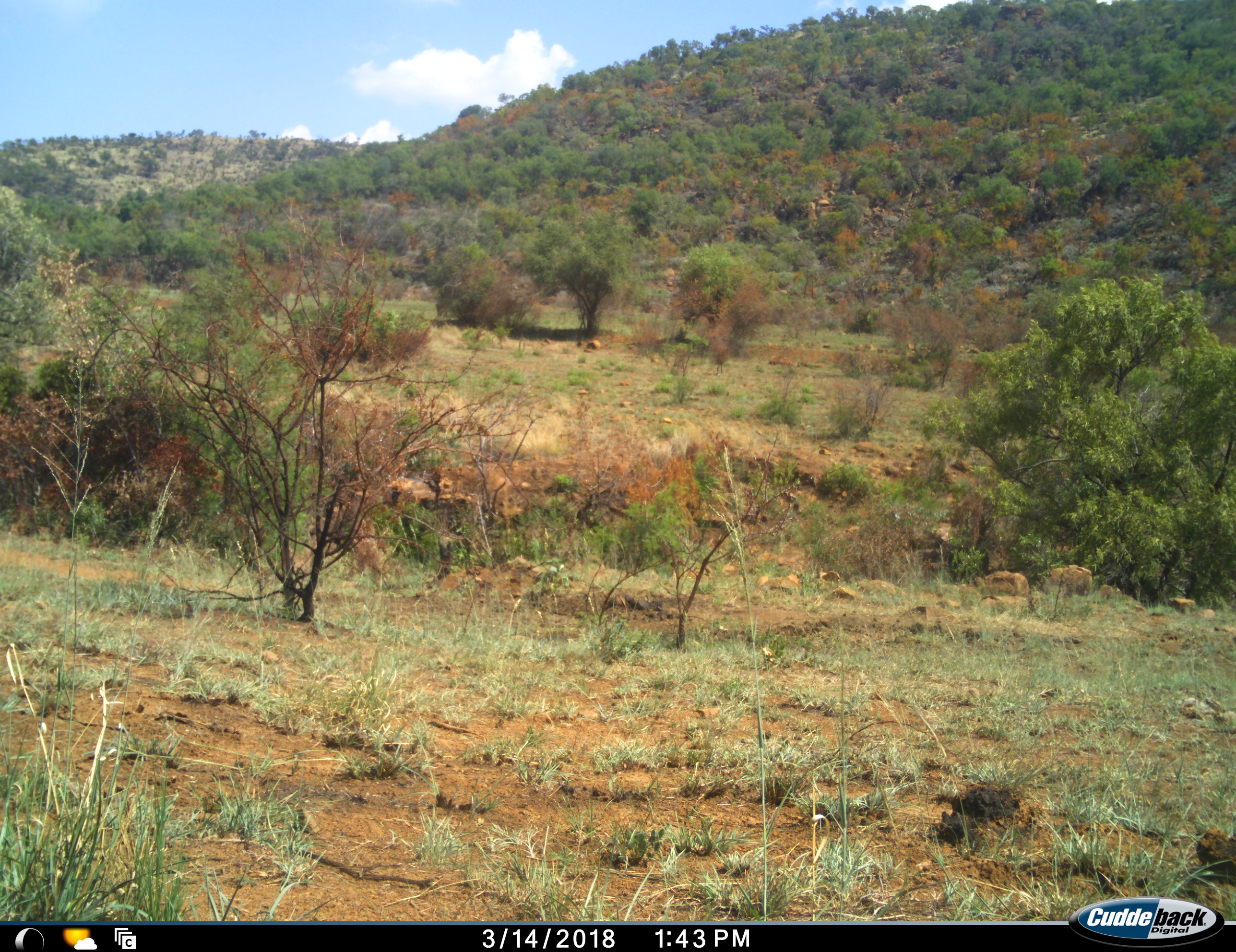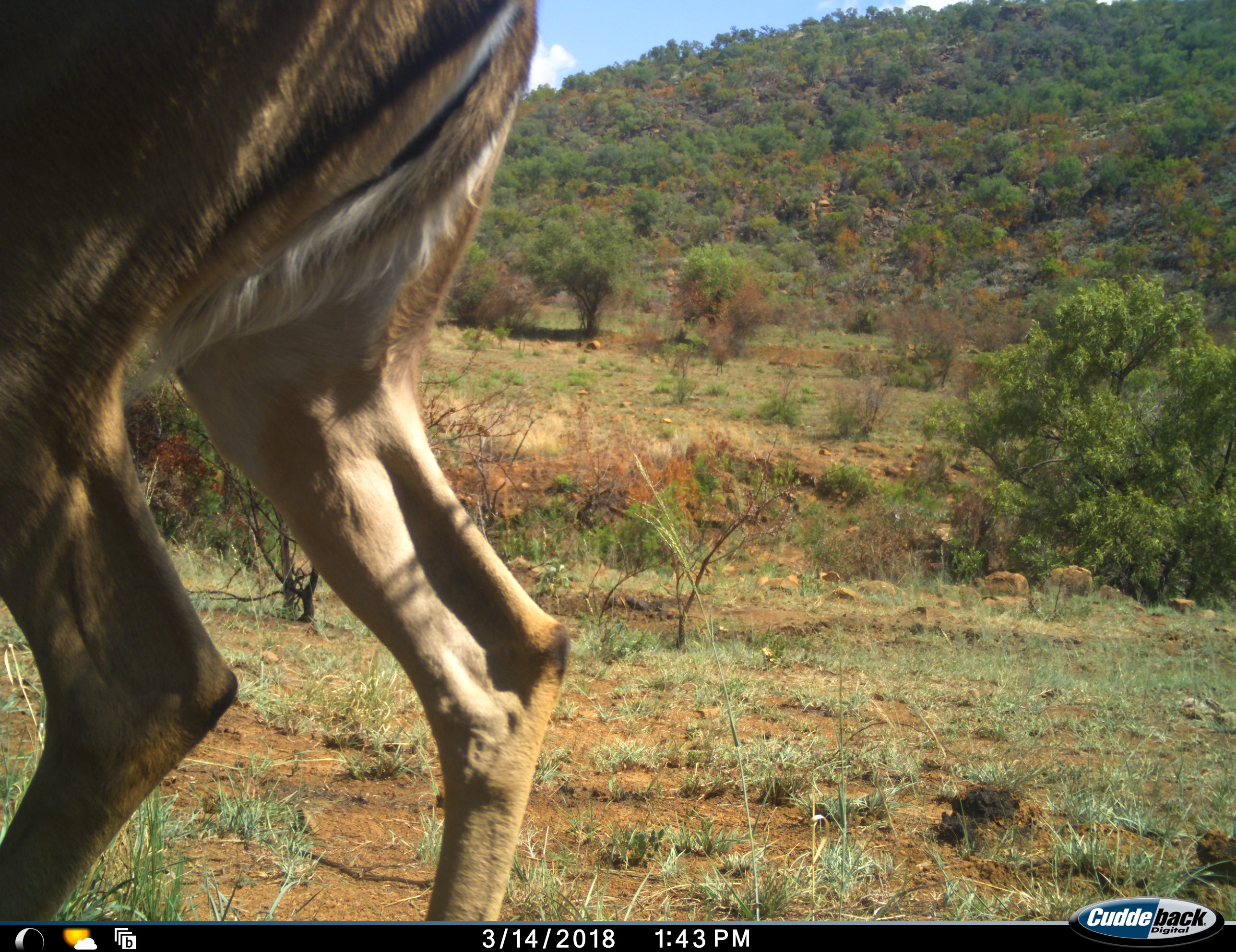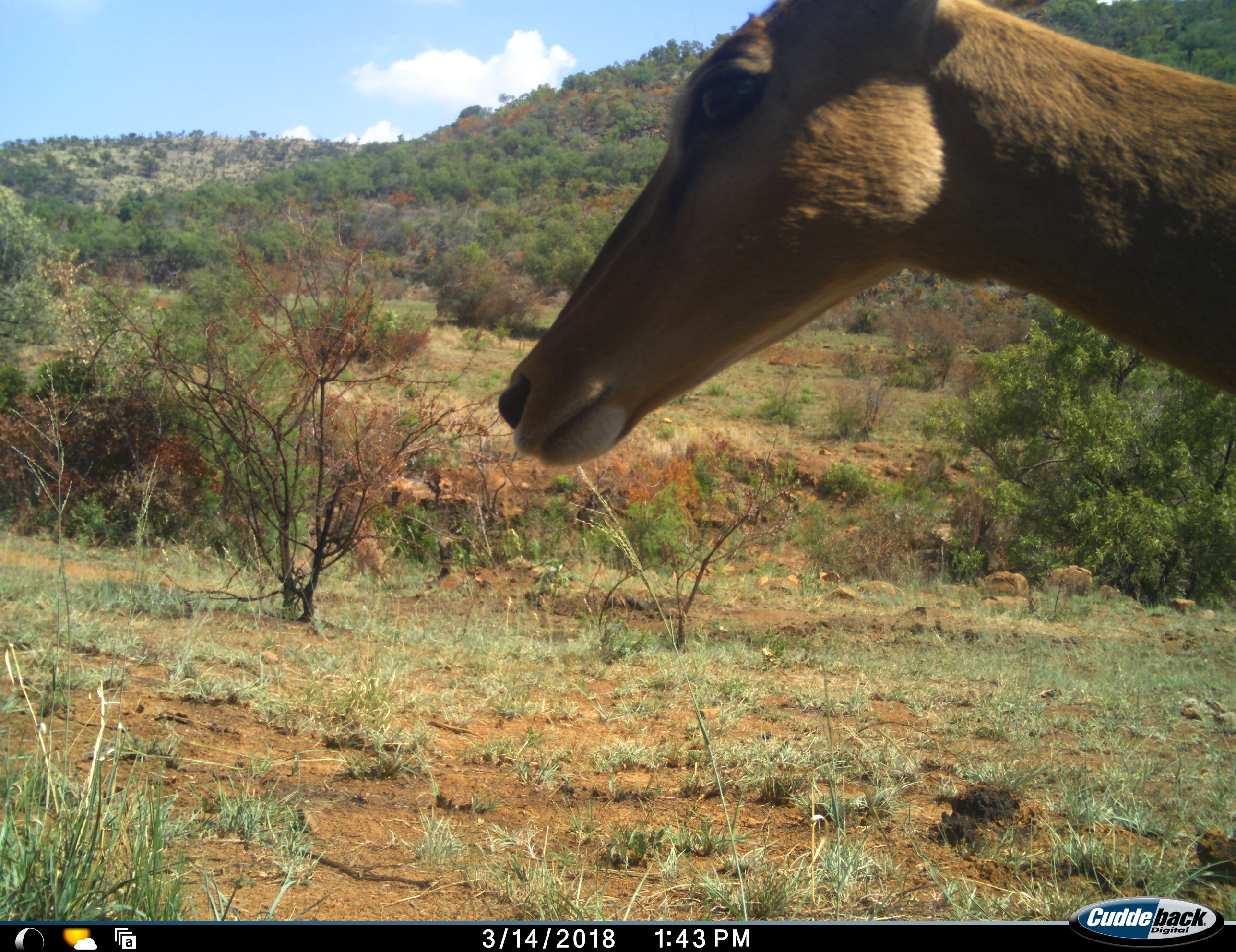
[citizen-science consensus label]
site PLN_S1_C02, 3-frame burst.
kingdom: Animalia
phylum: Chordata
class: Mammalia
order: Artiodactyla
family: Bovidae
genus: Aepyceros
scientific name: Aepyceros melampus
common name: impala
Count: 1.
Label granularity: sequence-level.